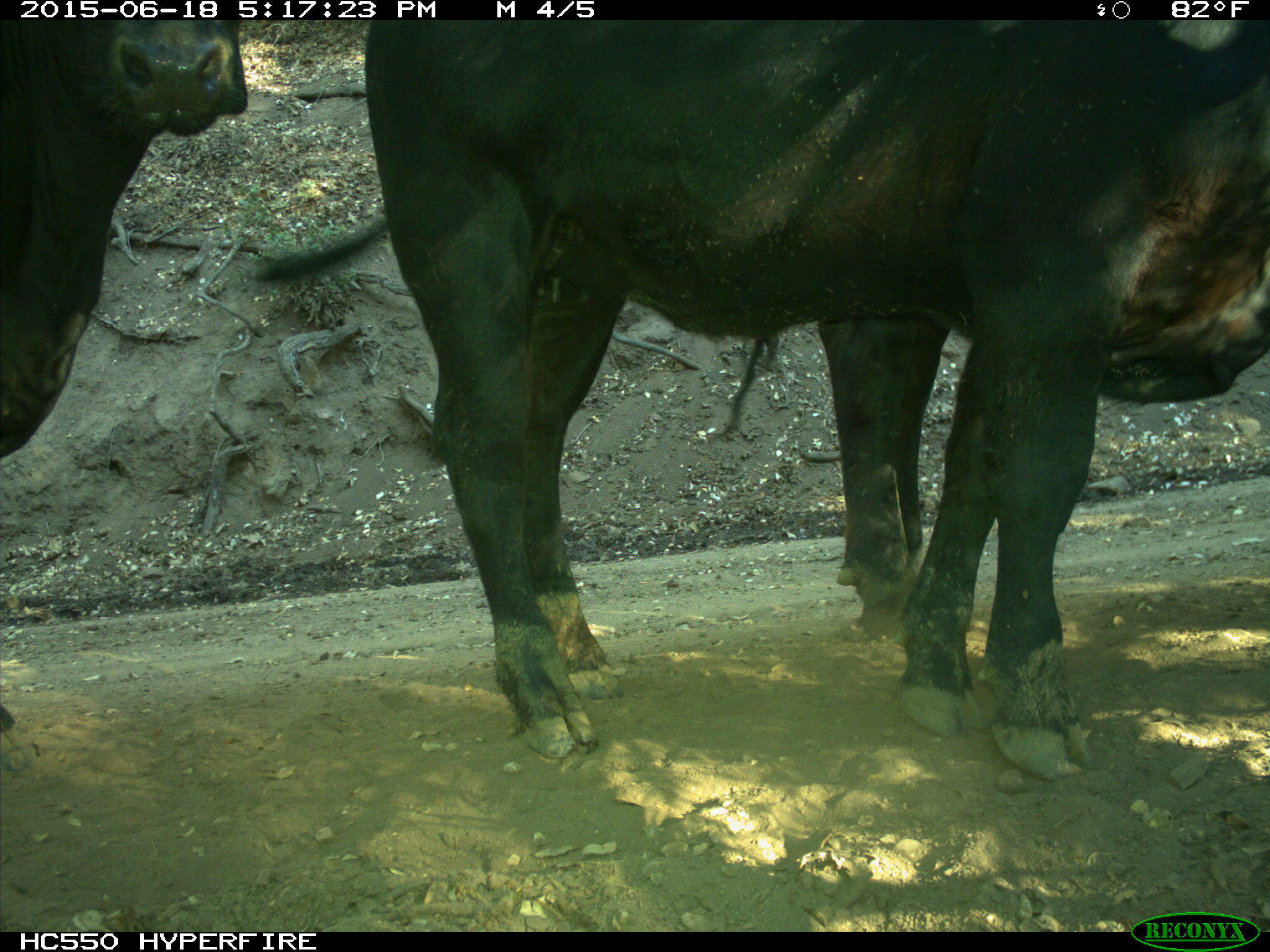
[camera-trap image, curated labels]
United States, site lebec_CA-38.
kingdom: Animalia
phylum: Chordata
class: Mammalia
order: Artiodactyla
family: Bovidae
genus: Bos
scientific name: Bos taurus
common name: domestic cow